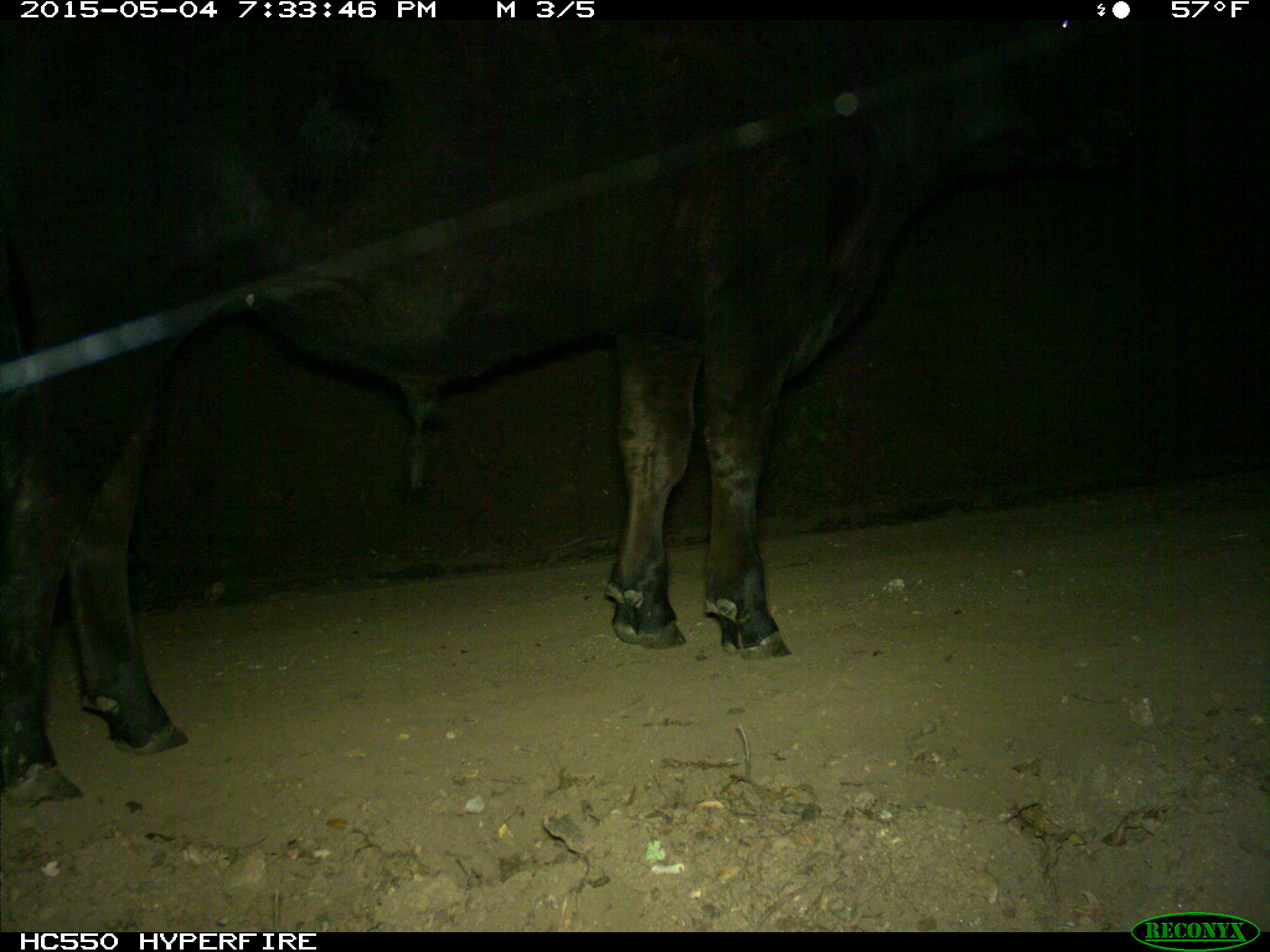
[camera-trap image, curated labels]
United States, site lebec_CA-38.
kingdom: Animalia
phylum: Chordata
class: Mammalia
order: Artiodactyla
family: Bovidae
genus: Bos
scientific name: Bos taurus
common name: domestic cow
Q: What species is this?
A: Bos taurus (domestic cow).